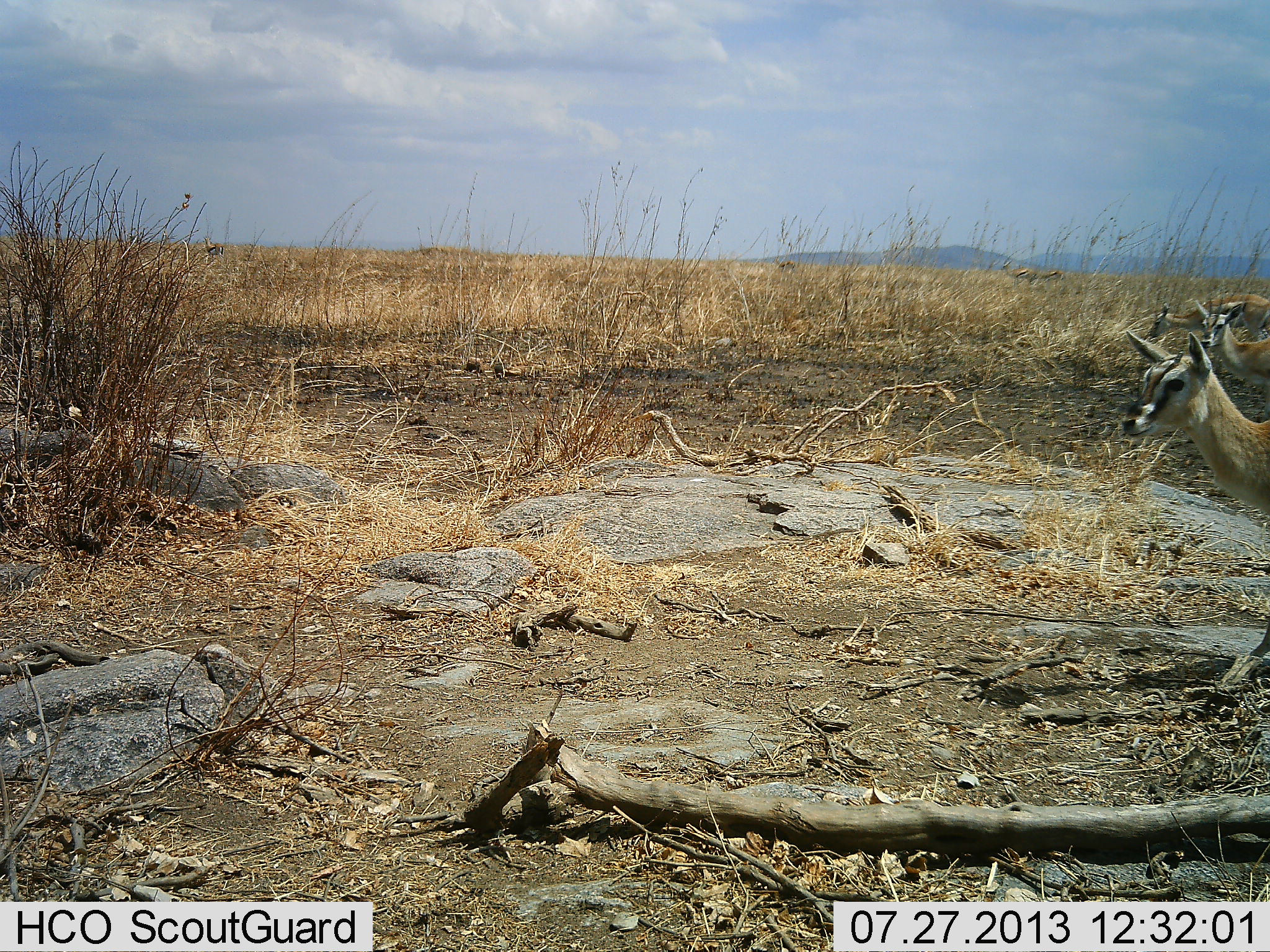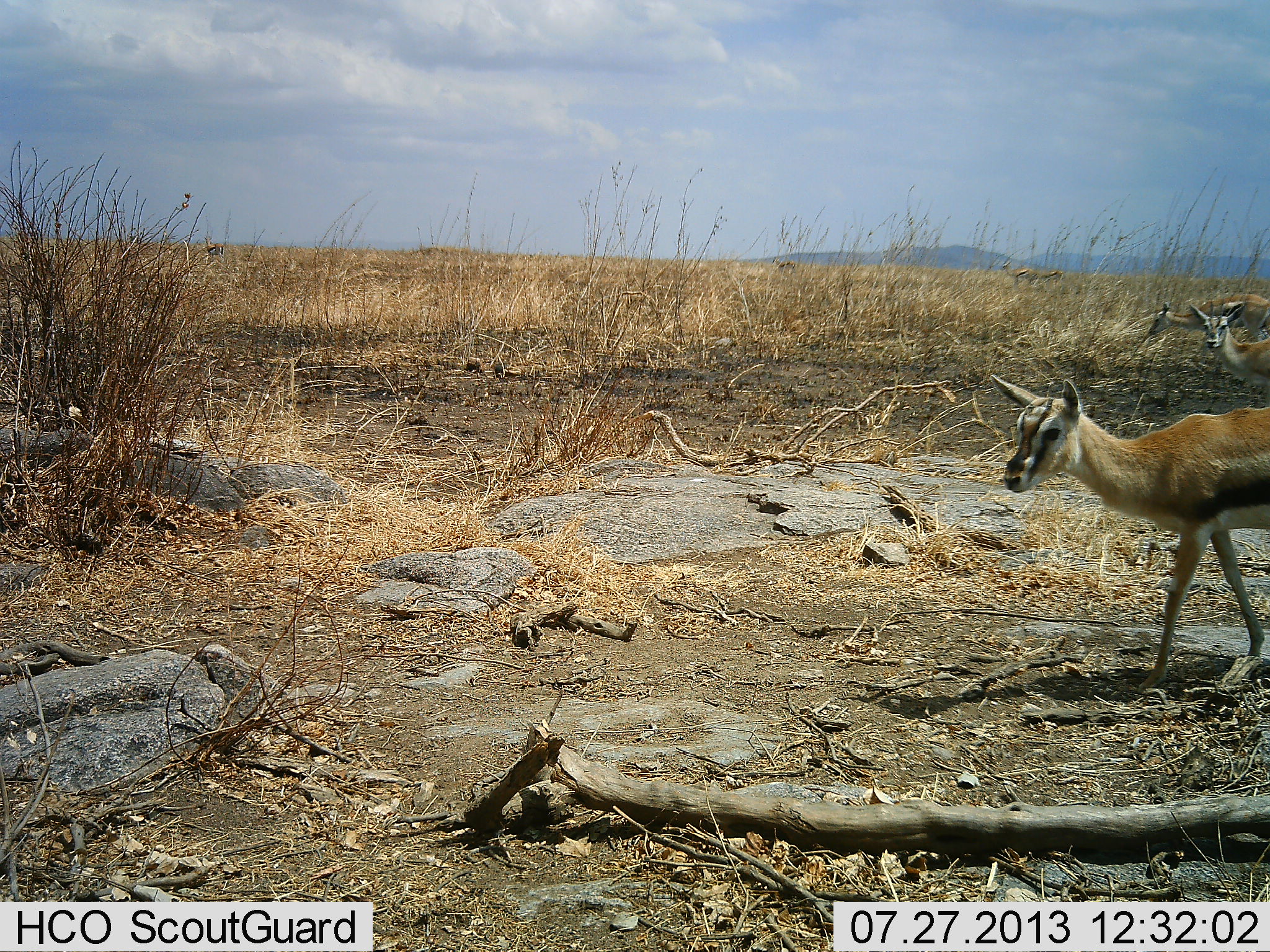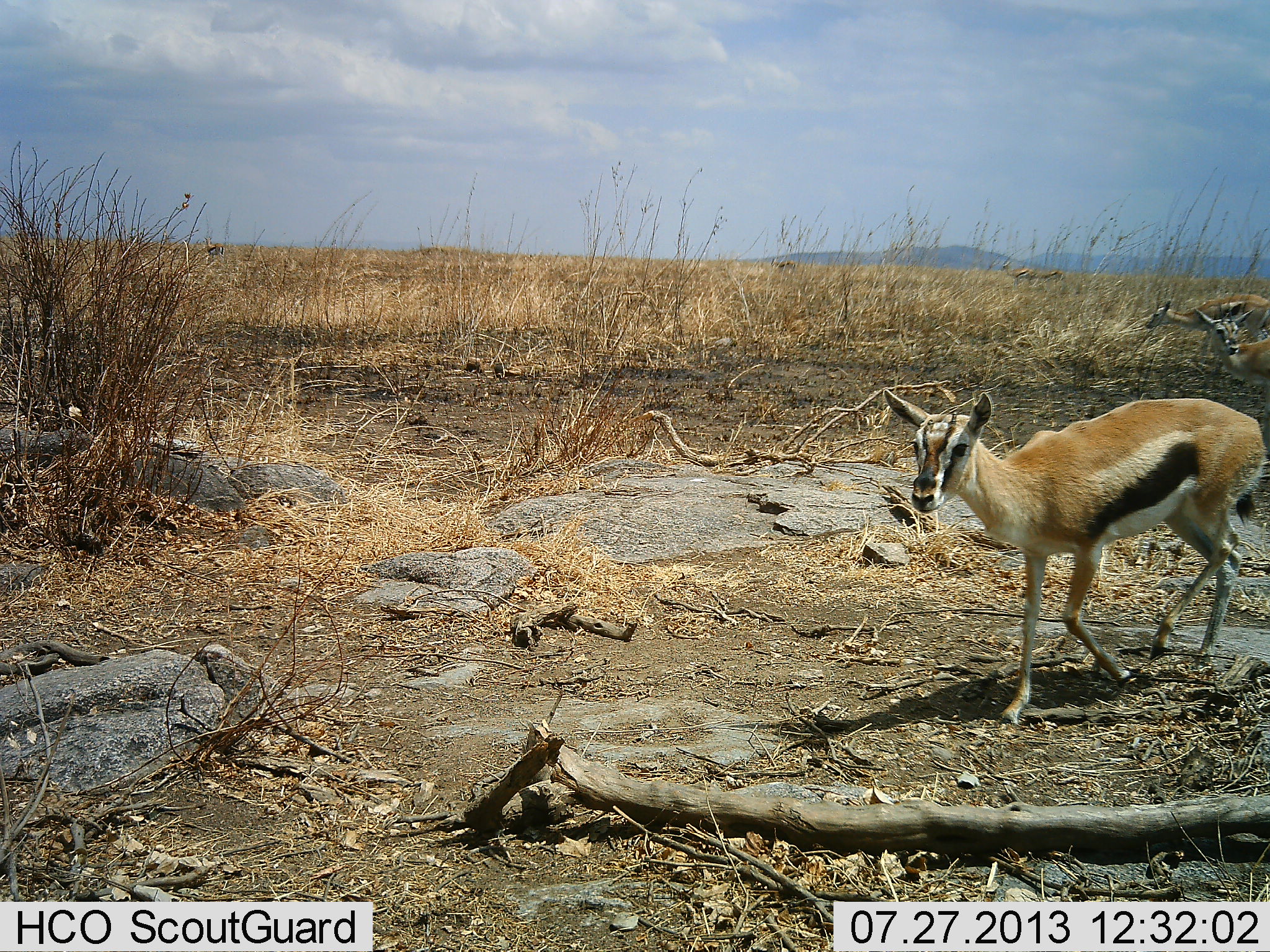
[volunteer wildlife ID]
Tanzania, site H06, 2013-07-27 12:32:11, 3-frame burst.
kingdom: Animalia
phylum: Chordata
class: Mammalia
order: Artiodactyla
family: Bovidae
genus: Eudorcas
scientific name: Eudorcas thomsonii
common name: thomson's gazelle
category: gazellethomsons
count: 3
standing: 46%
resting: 12%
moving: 88%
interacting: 0%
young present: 25%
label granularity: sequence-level